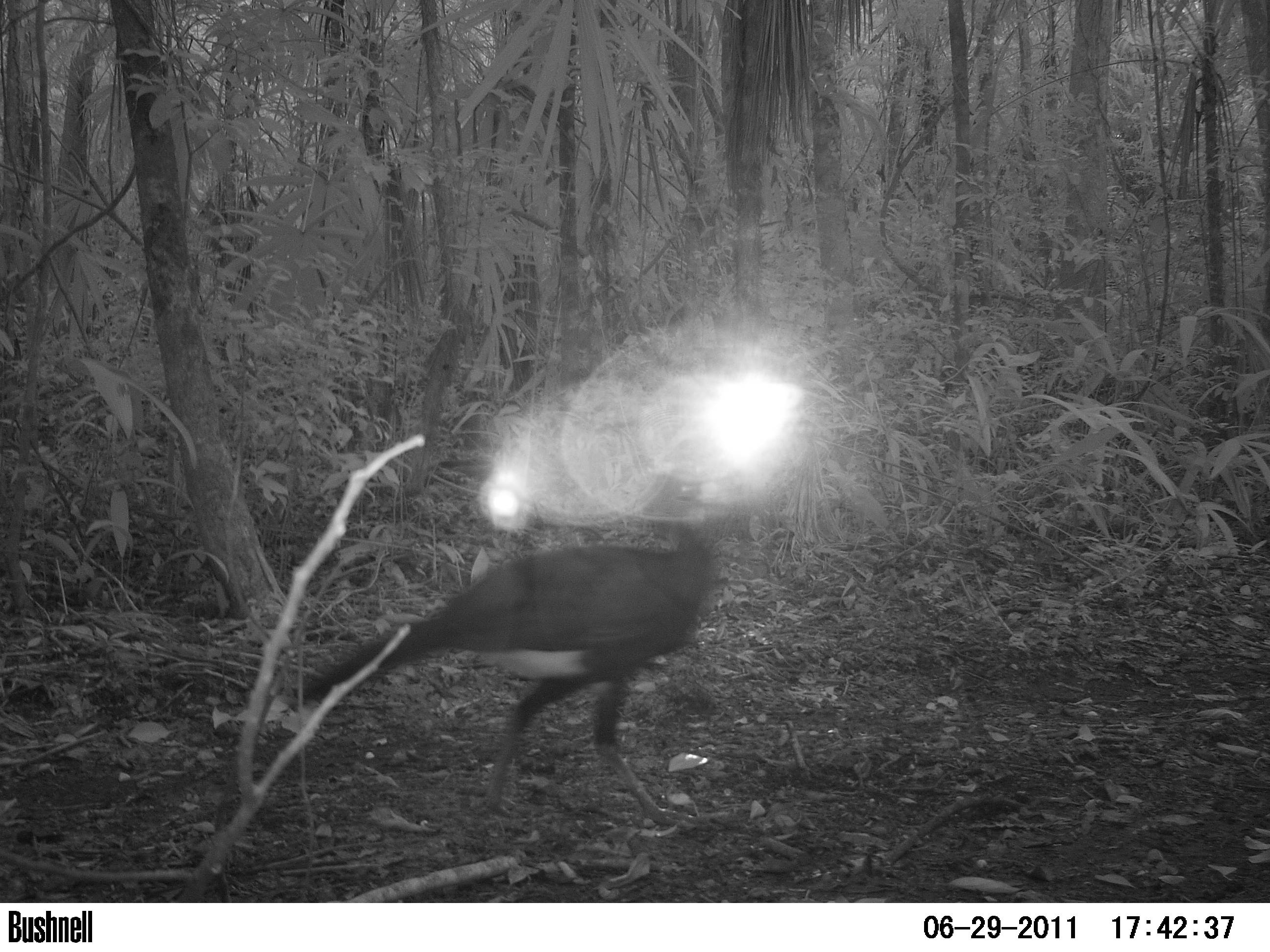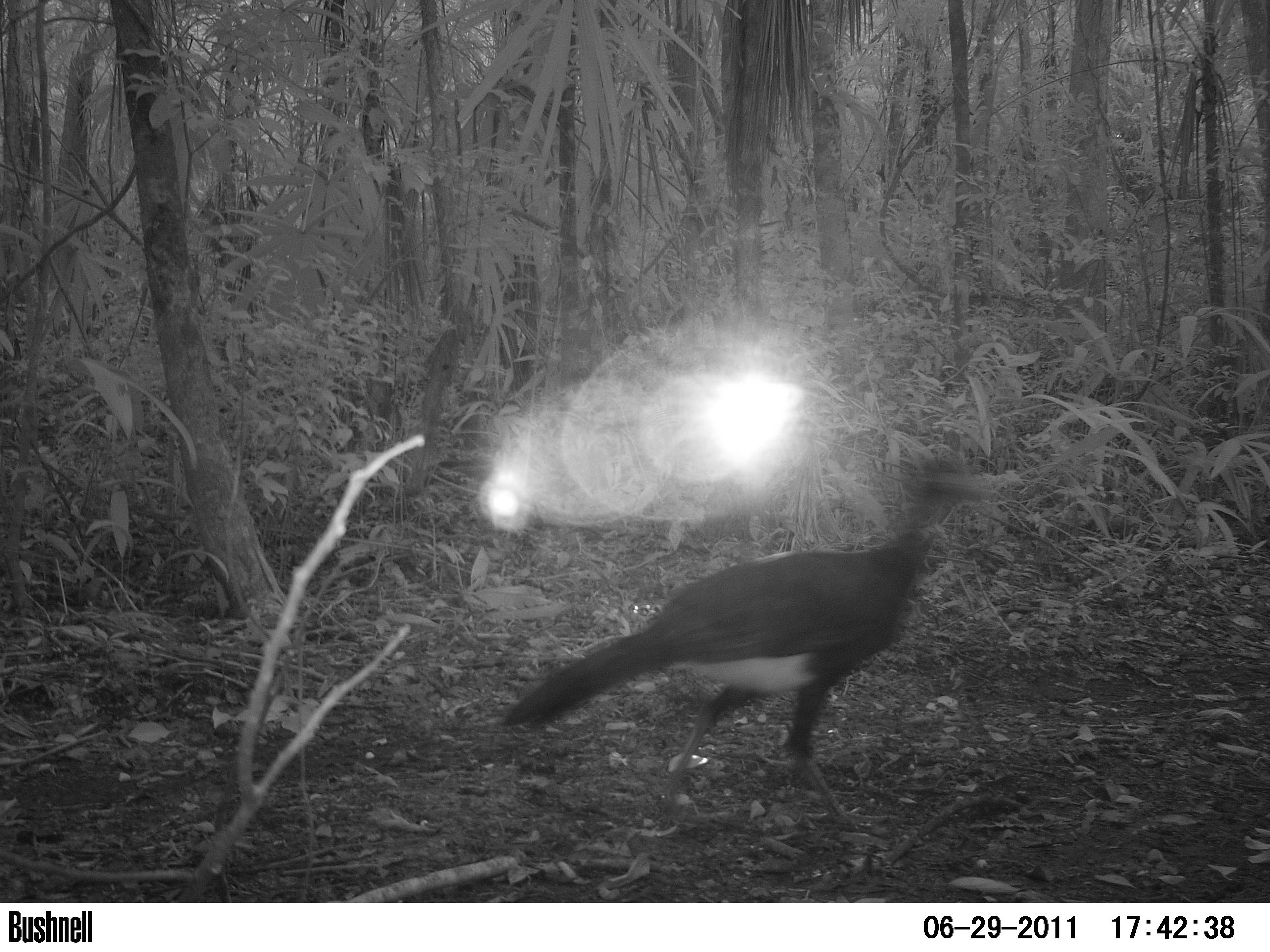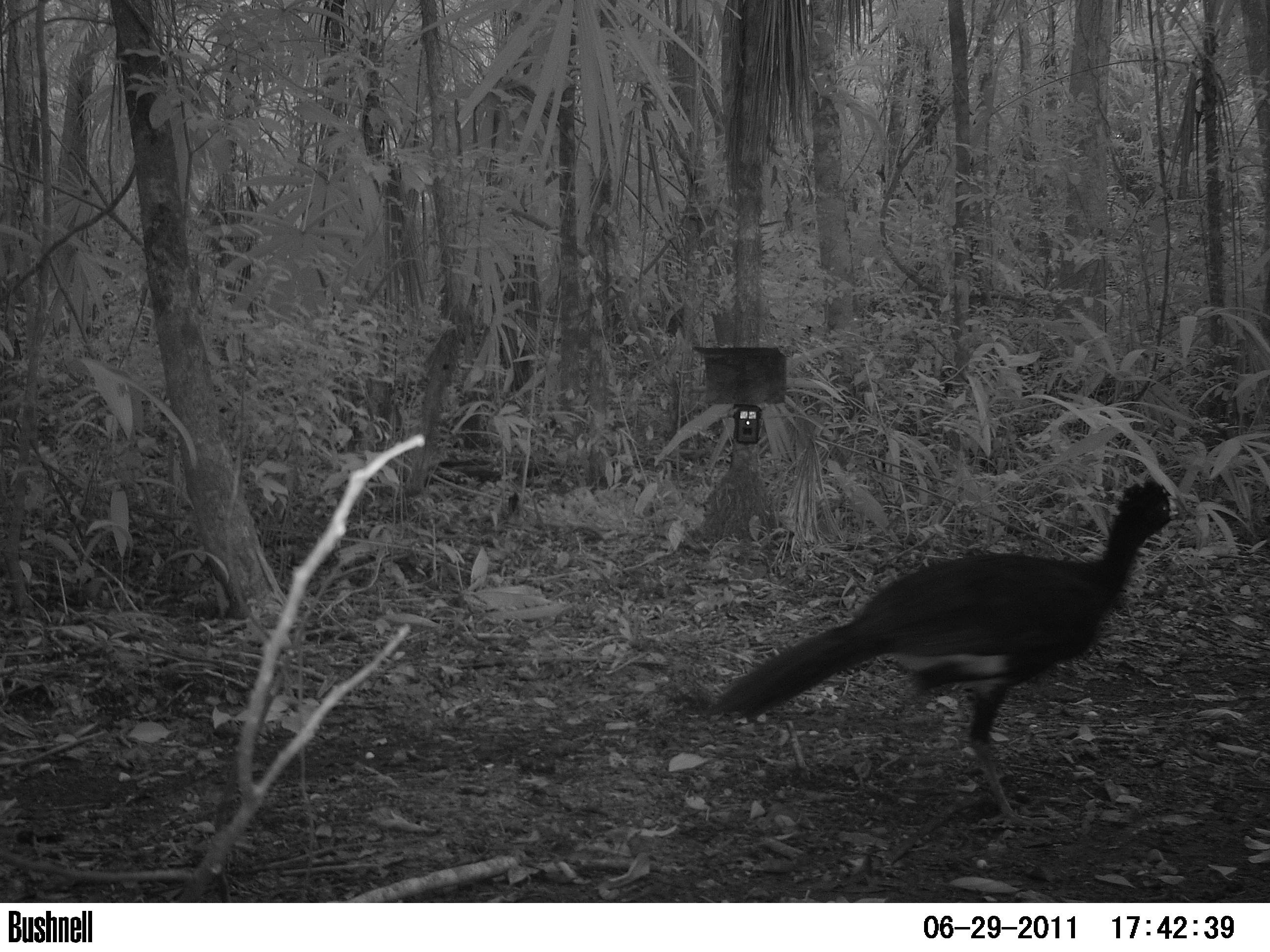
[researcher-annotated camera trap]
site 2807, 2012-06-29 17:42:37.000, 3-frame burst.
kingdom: Animalia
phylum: Chordata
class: Aves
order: Galliformes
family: Cracidae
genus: Crax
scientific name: Crax rubra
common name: great curassow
Crax rubra (great curassow), count 1, age adult, sex male.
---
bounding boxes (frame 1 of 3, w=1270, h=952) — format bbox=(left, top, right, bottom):
crax rubra: bbox=(291, 479, 724, 837)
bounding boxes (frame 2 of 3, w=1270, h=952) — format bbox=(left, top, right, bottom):
crax rubra: bbox=(496, 444, 988, 840)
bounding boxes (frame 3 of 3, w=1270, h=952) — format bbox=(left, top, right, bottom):
crax rubra: bbox=(697, 475, 1186, 840)